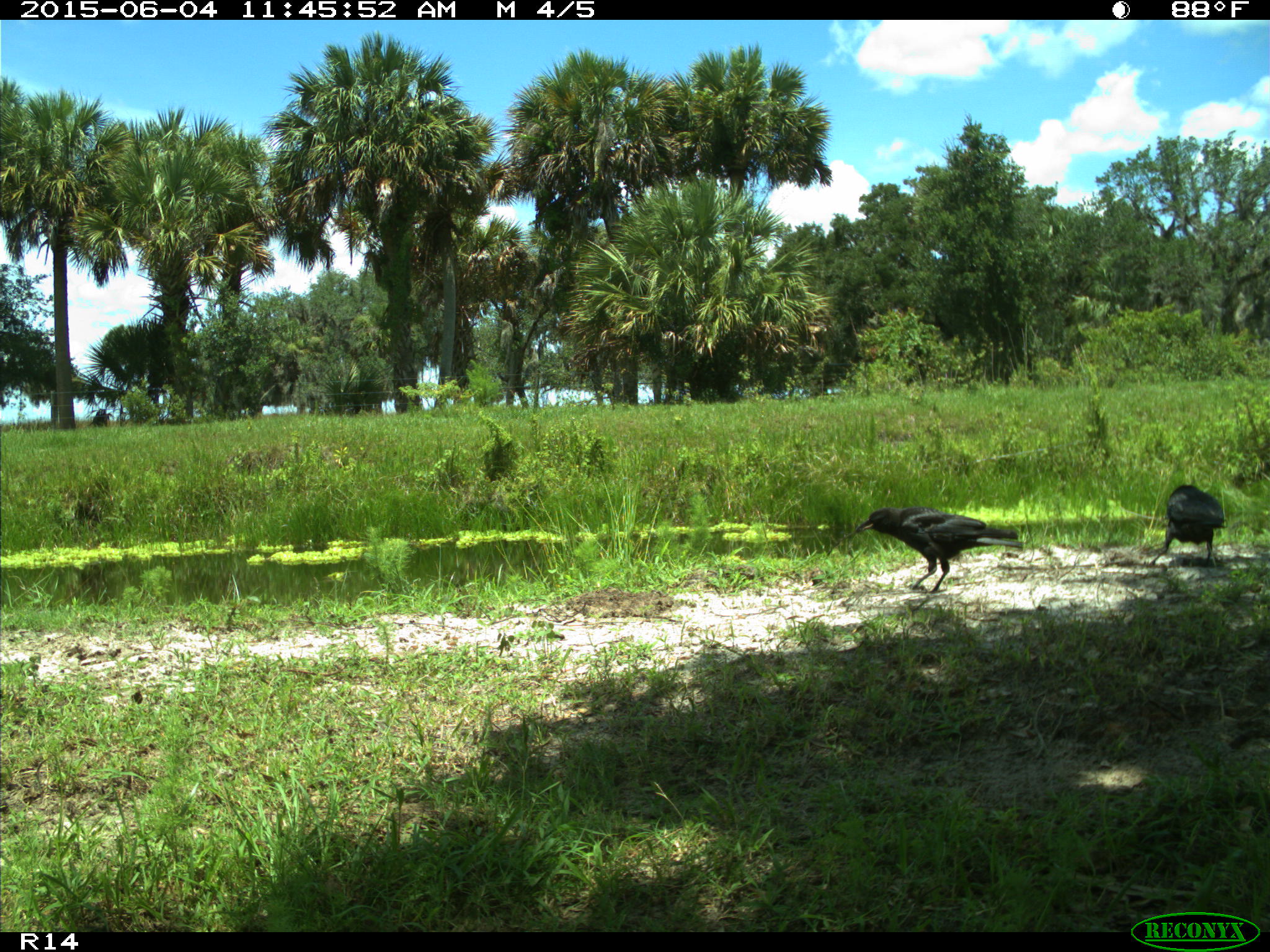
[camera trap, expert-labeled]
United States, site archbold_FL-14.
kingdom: Animalia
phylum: Chordata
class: Aves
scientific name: Aves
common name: birds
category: unidentified bird